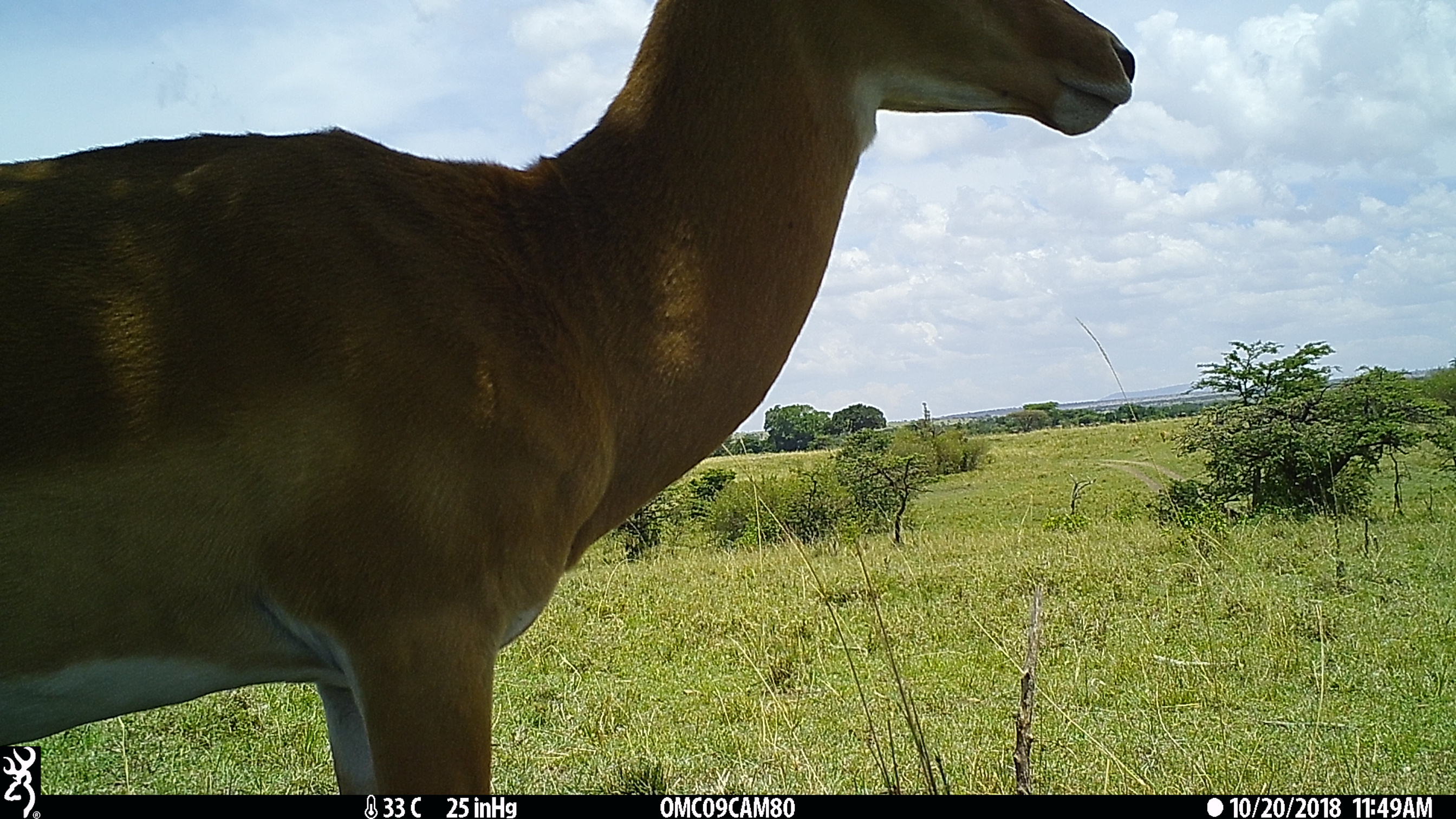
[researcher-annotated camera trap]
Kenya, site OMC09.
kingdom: Animalia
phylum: Chordata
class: Mammalia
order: Artiodactyla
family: Bovidae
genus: Aepyceros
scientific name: Aepyceros melampus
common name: impala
Impala (Aepyceros melampus).